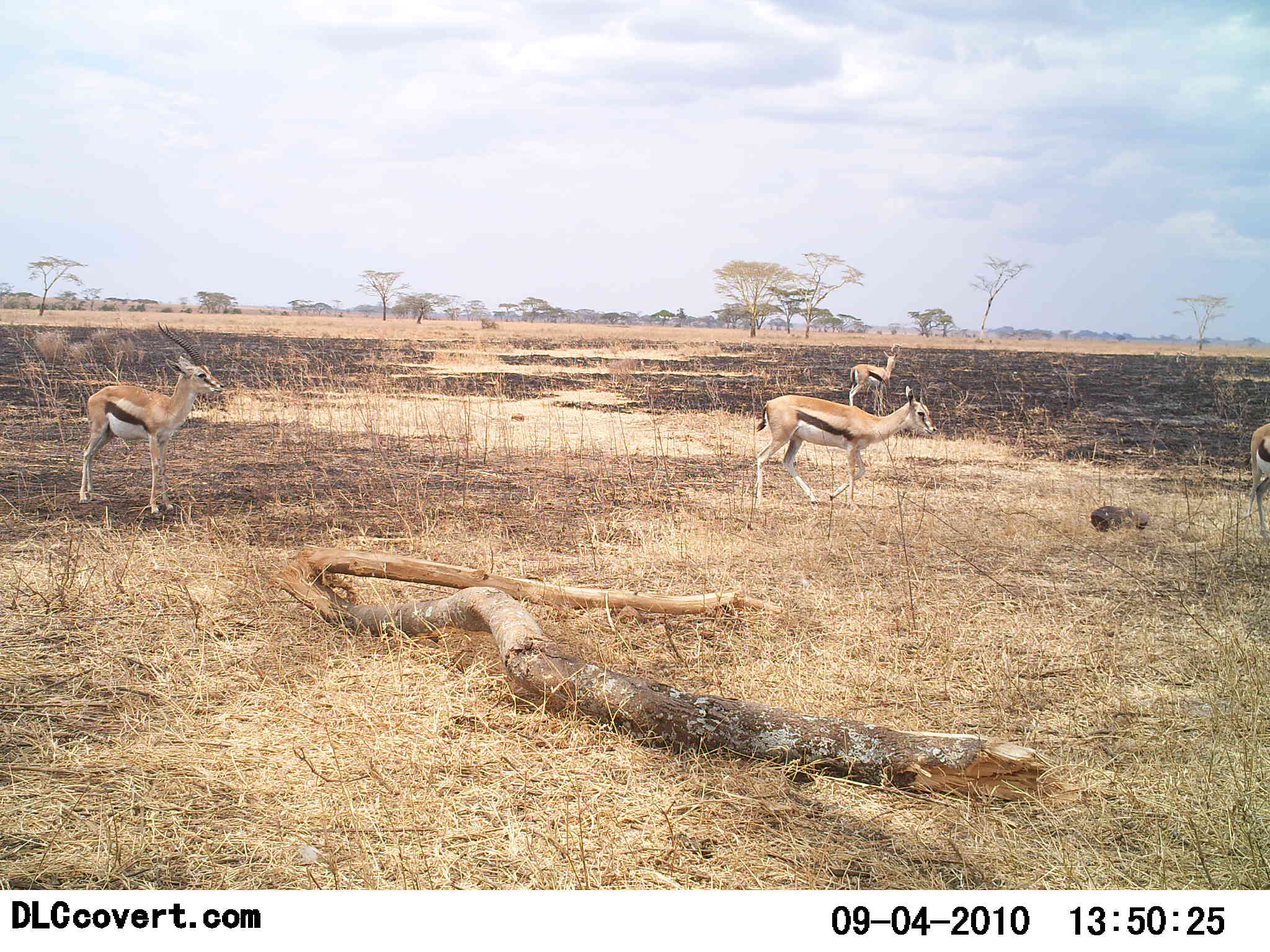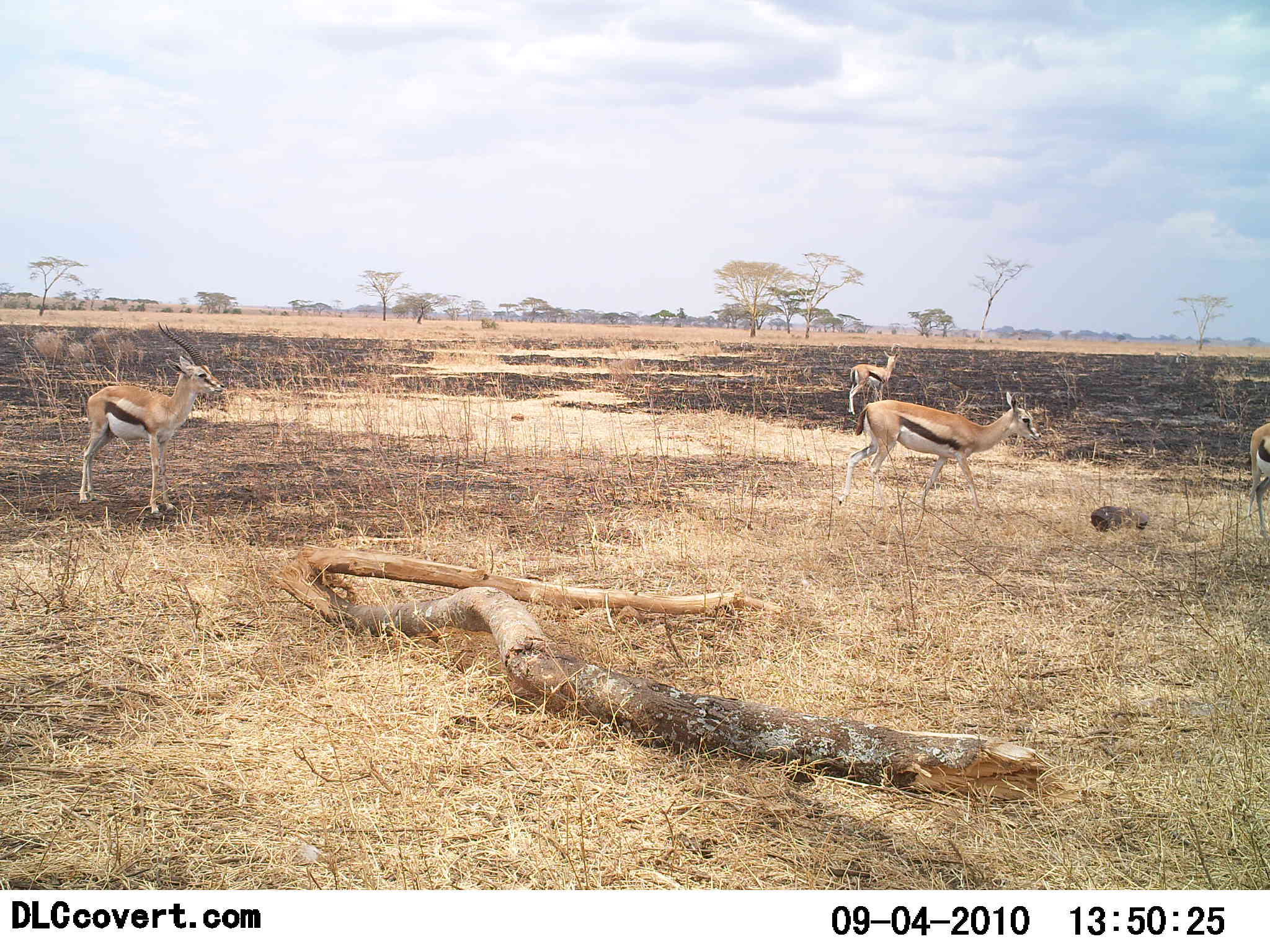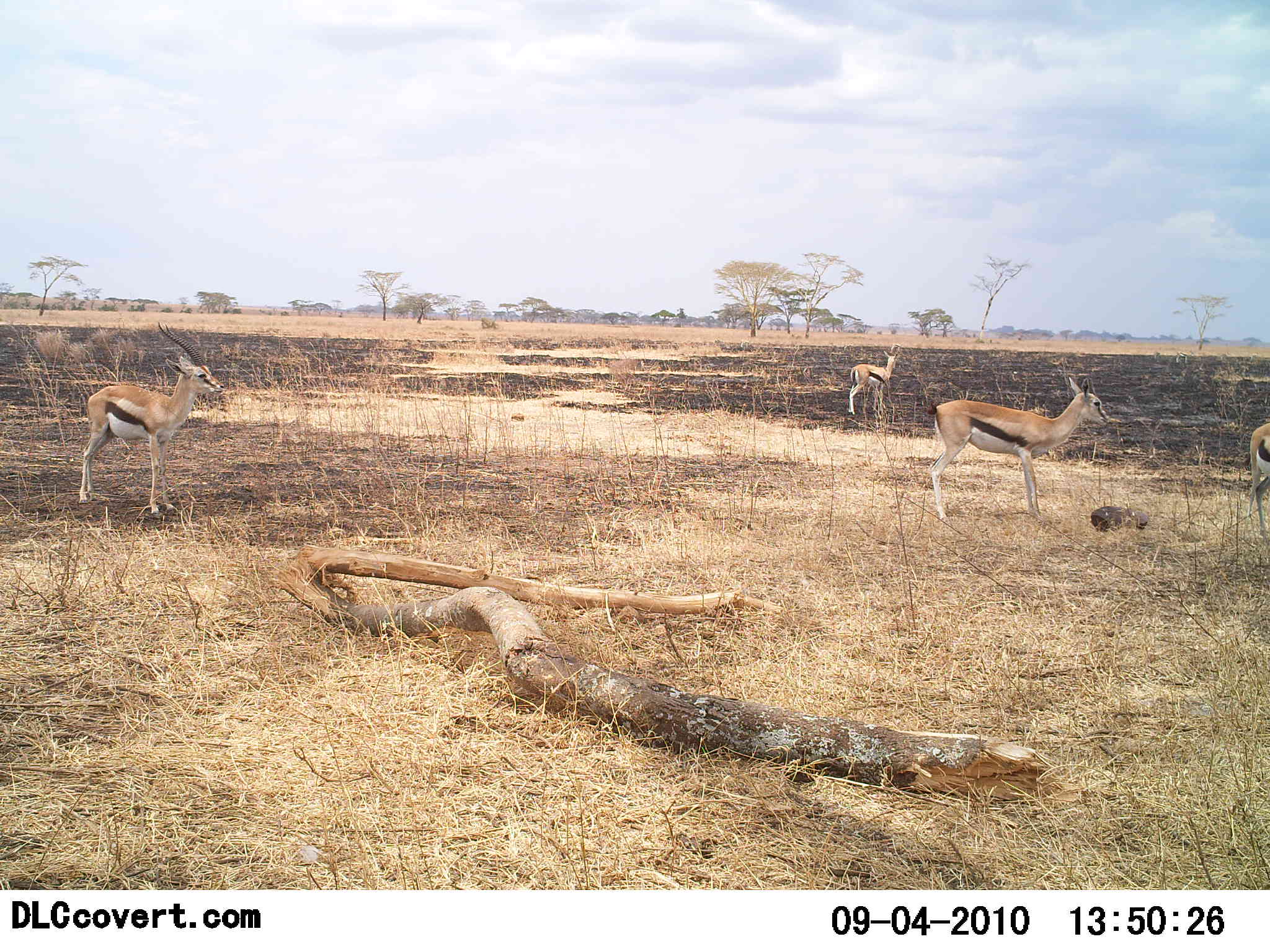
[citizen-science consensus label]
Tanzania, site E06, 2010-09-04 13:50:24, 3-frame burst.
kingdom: Animalia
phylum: Chordata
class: Mammalia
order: Artiodactyla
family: Bovidae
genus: Eudorcas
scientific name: Eudorcas thomsonii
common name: thomson's gazelle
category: gazellethomsons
Gazellethomsons (thomson's gazelle) (Eudorcas thomsonii), count 4. Behavior (volunteer vote fractions): standing 95%, resting 0%, moving 79%, interacting 0%. Young present (vote fraction): 5%. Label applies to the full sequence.